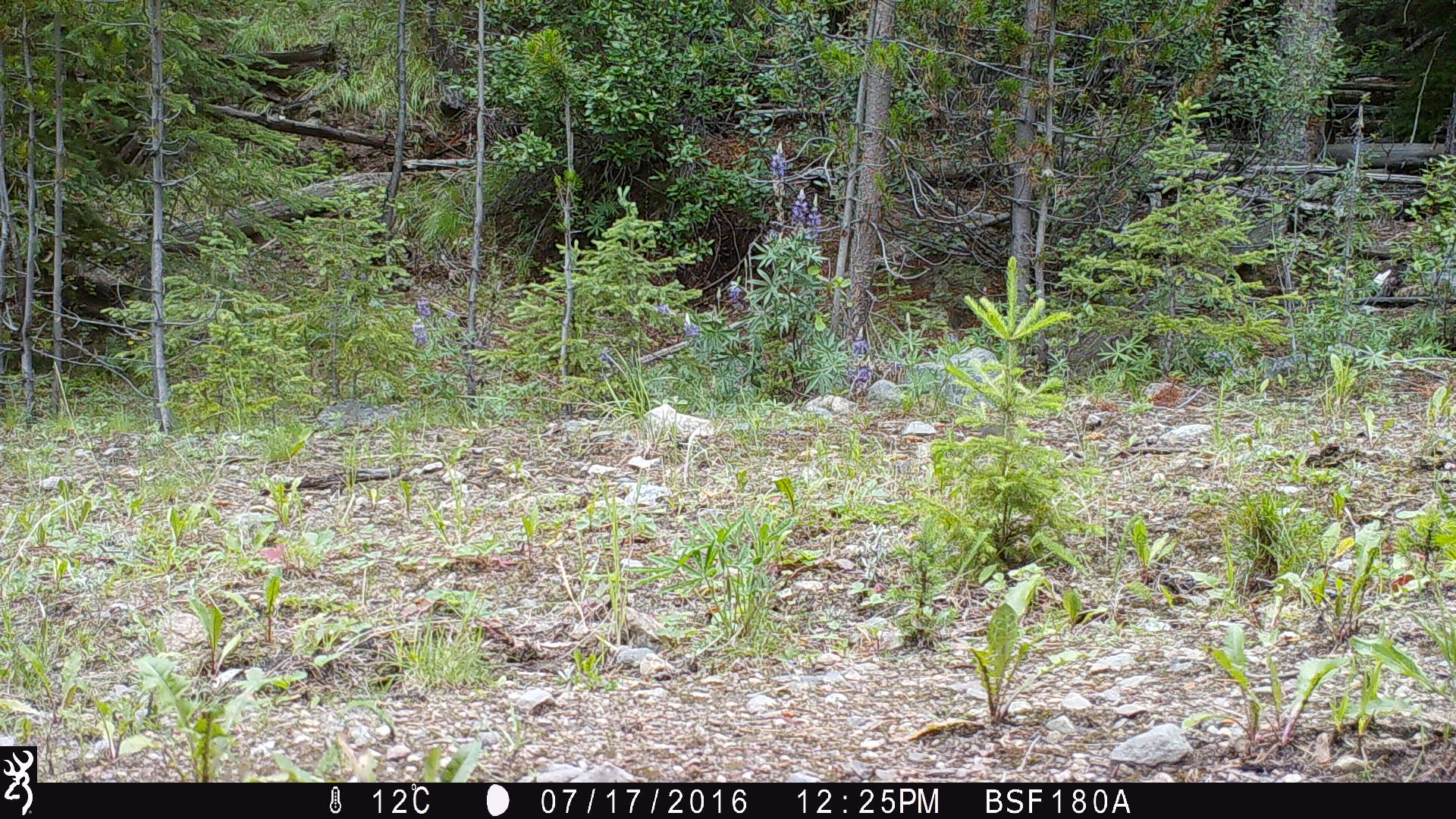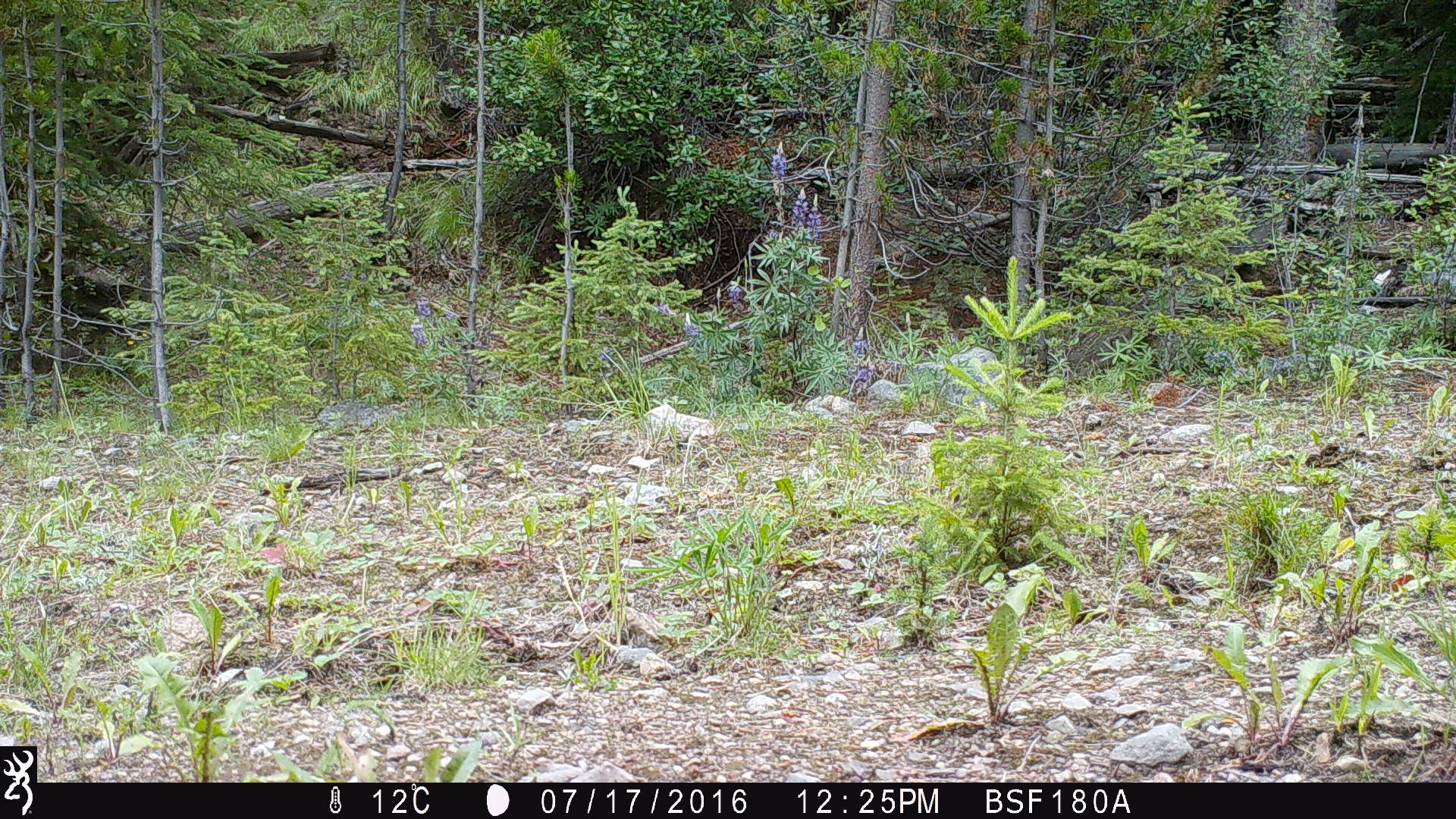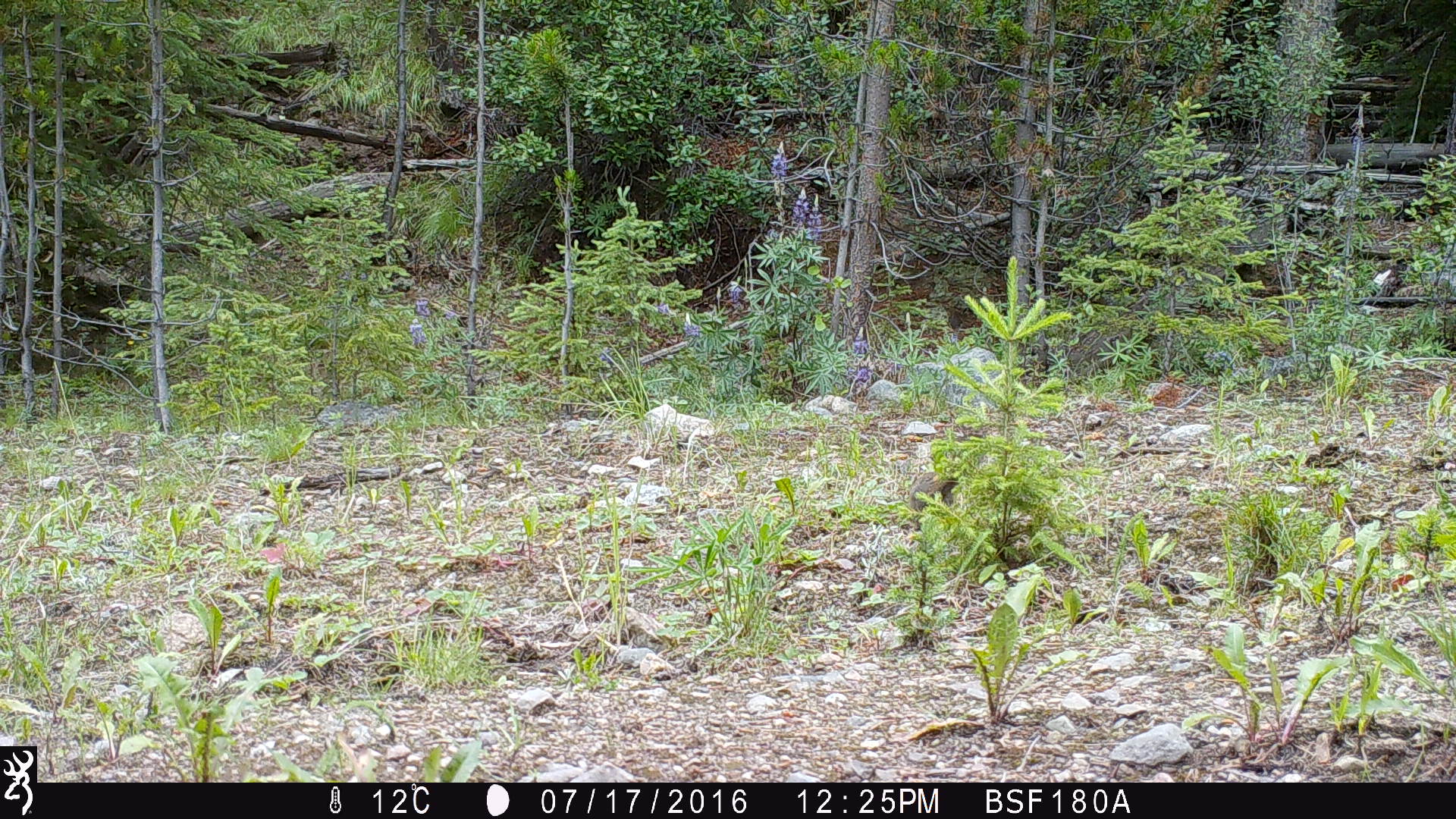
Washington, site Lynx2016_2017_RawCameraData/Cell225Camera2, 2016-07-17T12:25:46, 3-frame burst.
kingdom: Animalia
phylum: Chordata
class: Mammalia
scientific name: Mammalia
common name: small mammal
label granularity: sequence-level